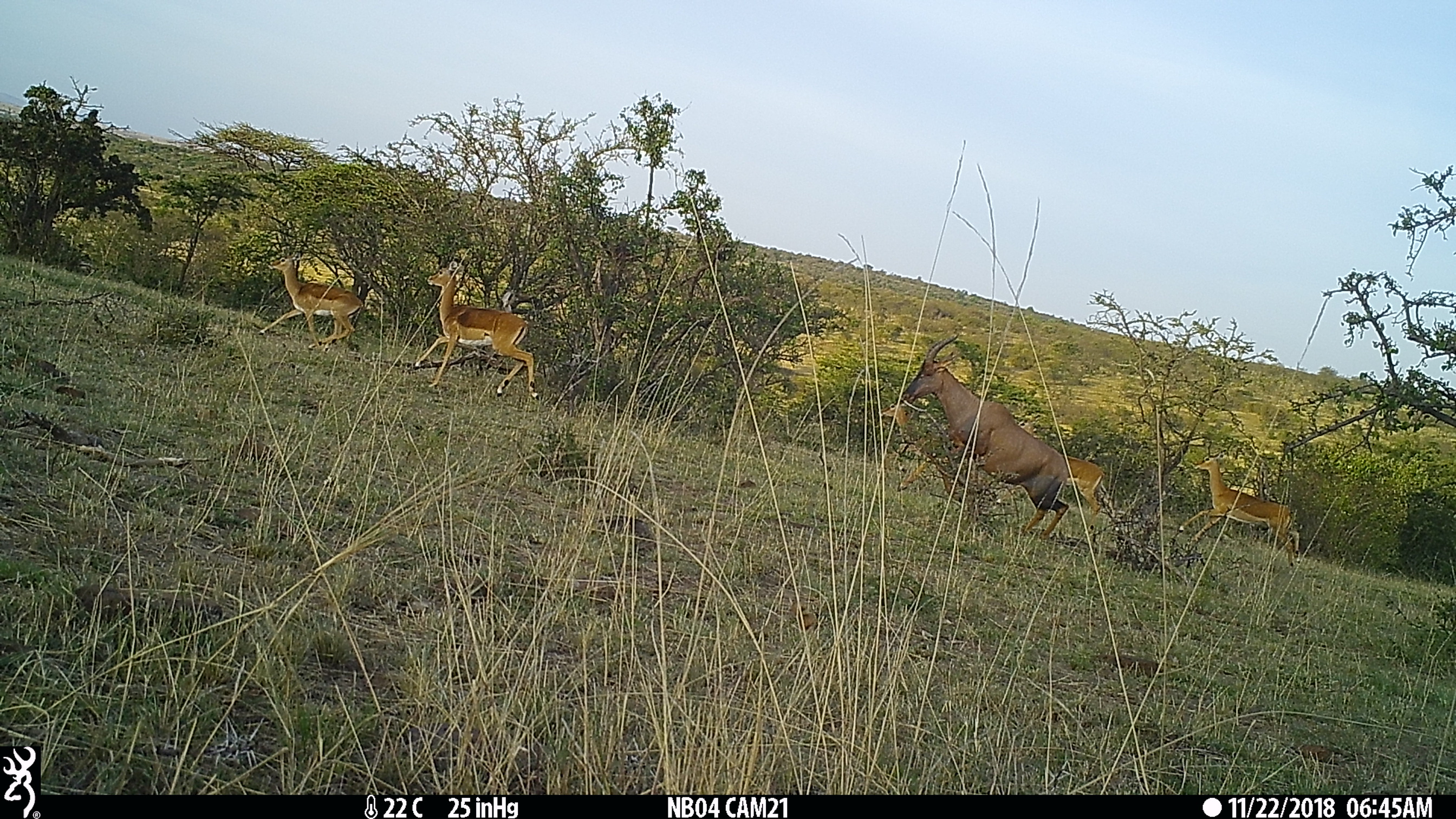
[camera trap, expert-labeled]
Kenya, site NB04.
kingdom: Animalia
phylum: Chordata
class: Mammalia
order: Artiodactyla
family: Bovidae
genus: Aepyceros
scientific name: Aepyceros melampus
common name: impala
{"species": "impala (Aepyceros melampus)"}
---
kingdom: Animalia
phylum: Chordata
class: Mammalia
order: Artiodactyla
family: Bovidae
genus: Damaliscus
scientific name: Damaliscus lunatus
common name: topi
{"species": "topi (Damaliscus lunatus)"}